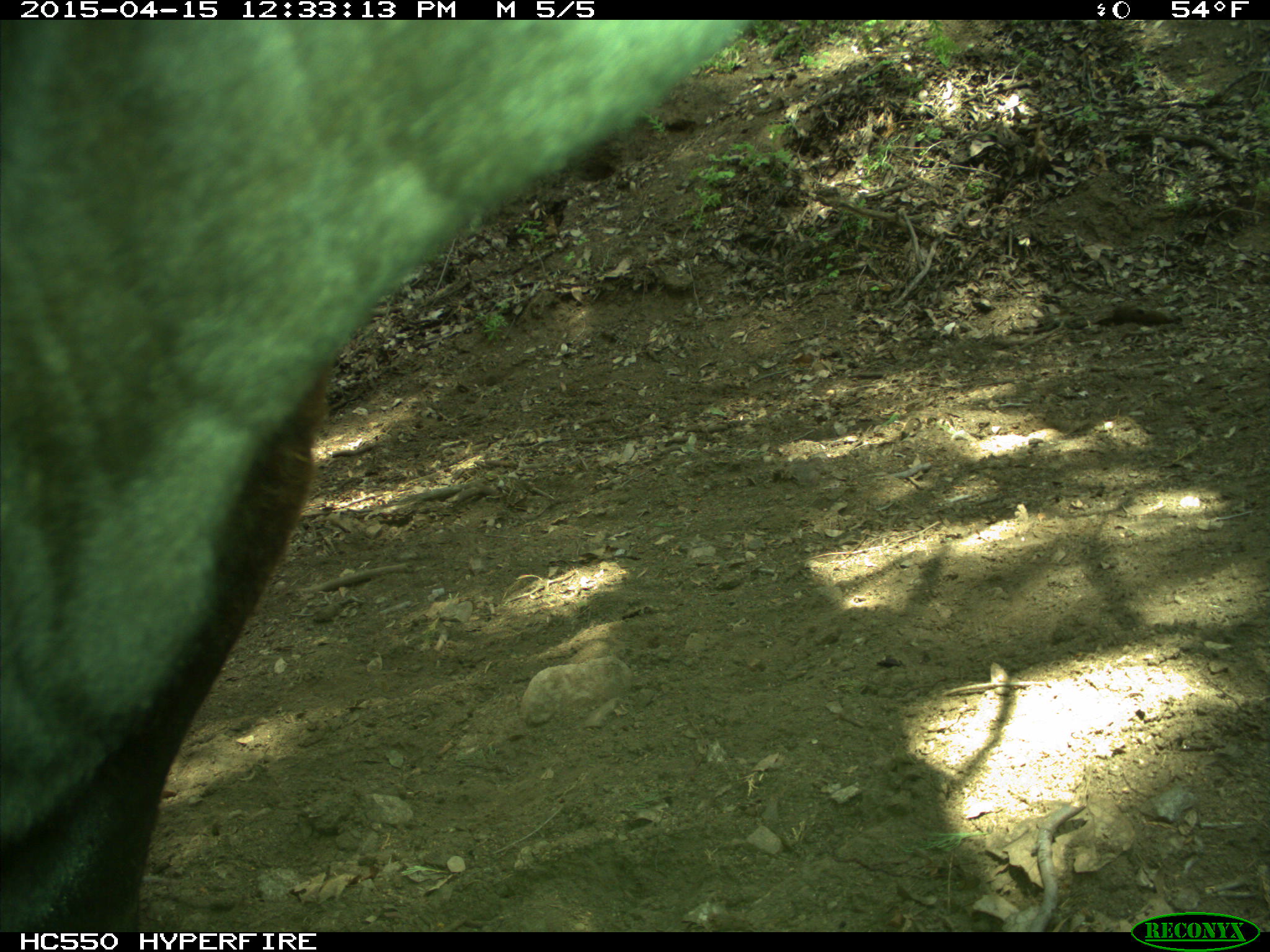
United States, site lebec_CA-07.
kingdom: Animalia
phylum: Chordata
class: Mammalia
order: Artiodactyla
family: Bovidae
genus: Bos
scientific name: Bos taurus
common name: domestic cow